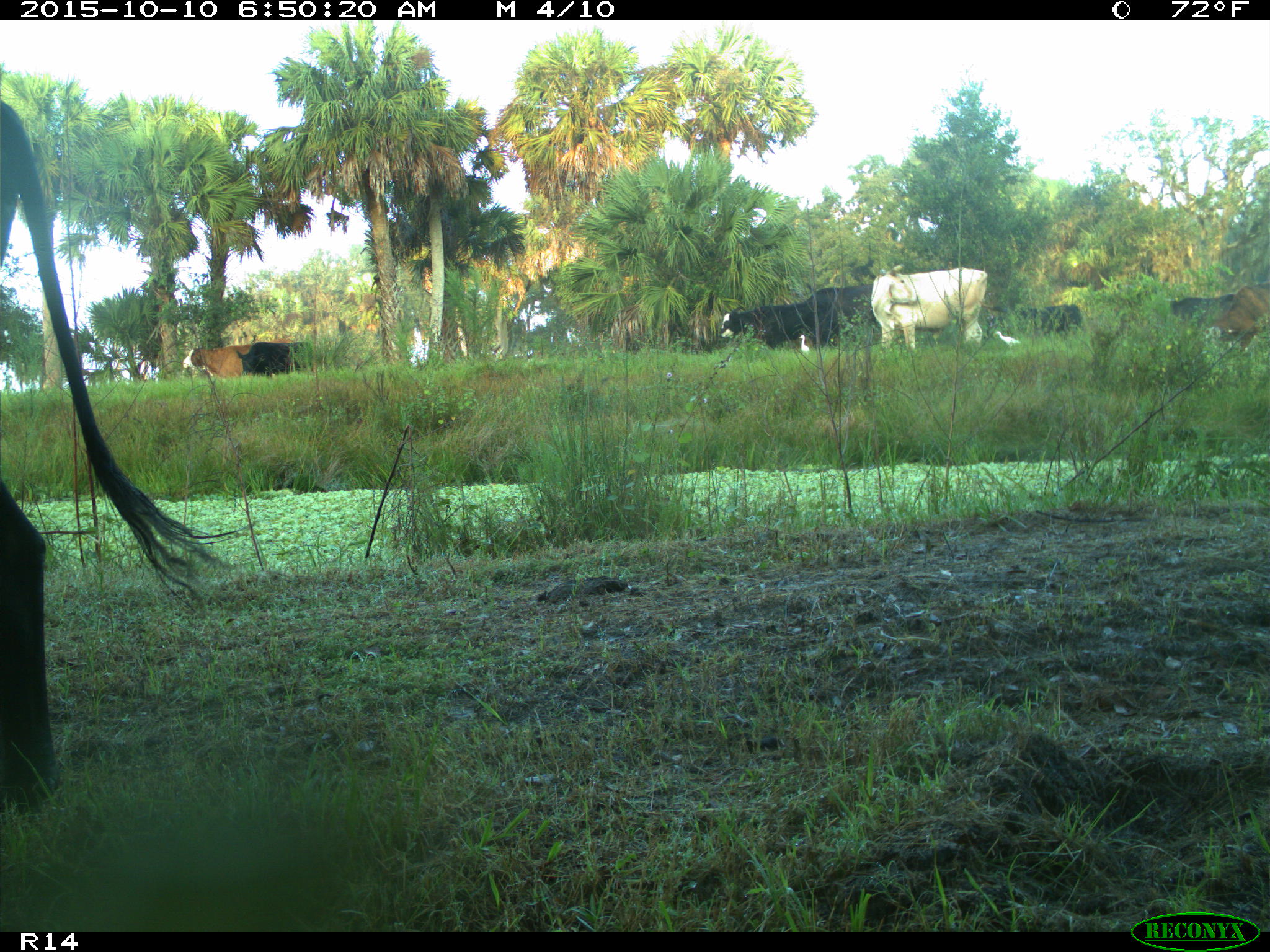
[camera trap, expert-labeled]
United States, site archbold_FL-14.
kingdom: Animalia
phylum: Chordata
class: Mammalia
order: Artiodactyla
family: Bovidae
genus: Bos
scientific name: Bos taurus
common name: domestic cow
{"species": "Bos taurus (domestic cow)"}